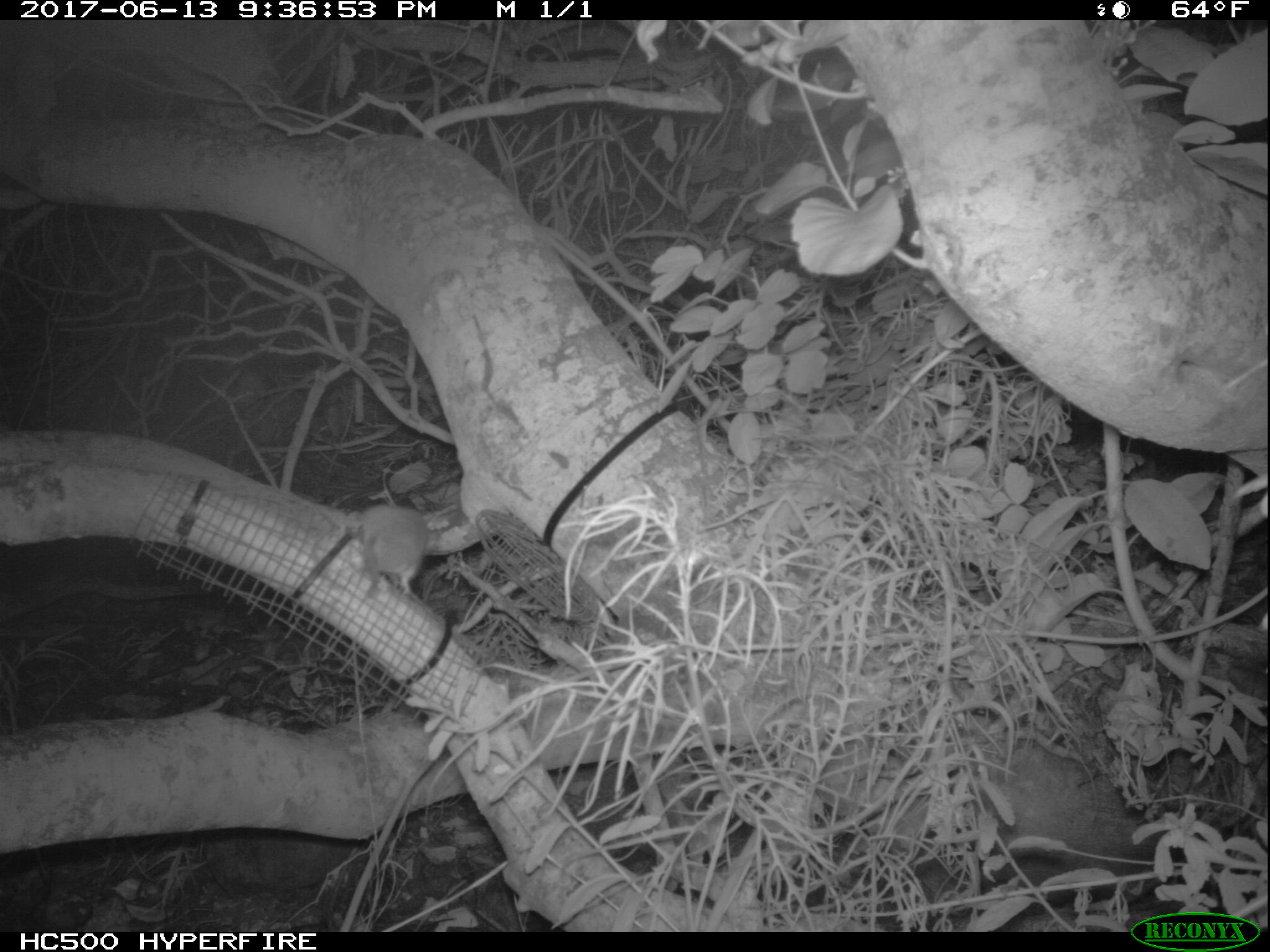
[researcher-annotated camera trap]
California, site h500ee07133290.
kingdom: Animalia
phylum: Chordata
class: Mammalia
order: Rodentia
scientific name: Rodentia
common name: rodent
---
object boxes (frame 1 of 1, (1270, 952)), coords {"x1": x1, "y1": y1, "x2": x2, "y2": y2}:
rodent: {"x1": 360, "y1": 504, "x2": 427, "y2": 601}